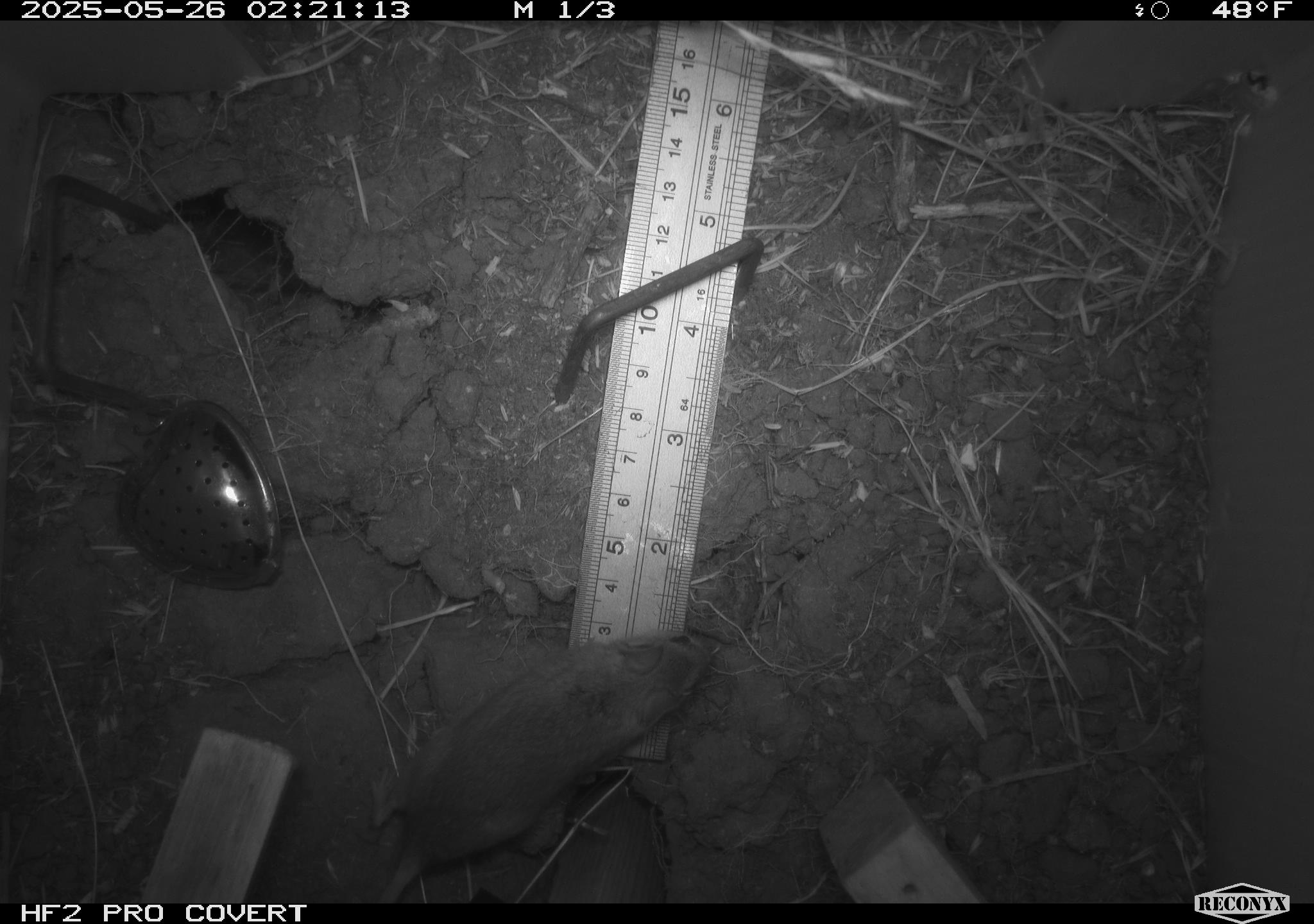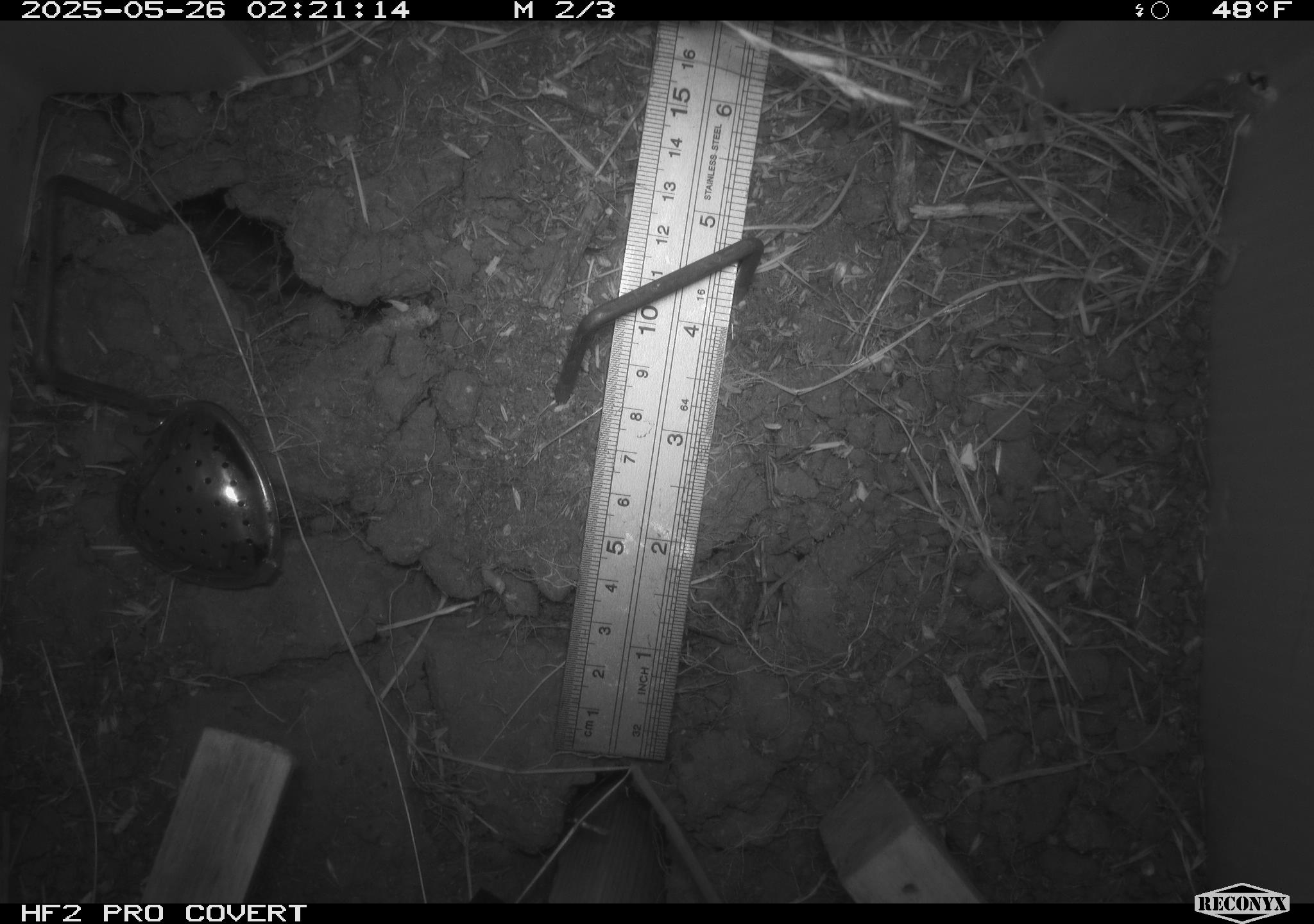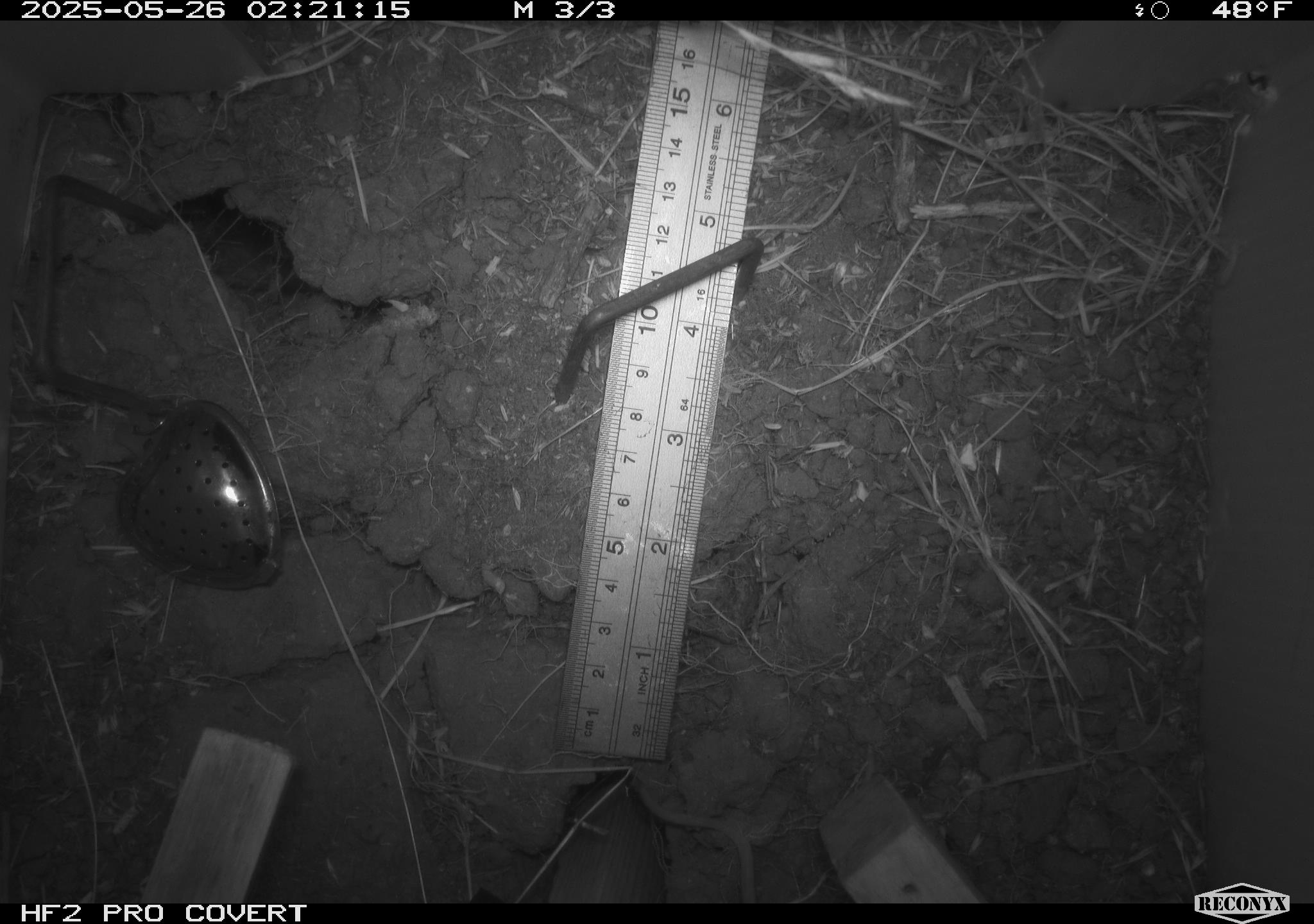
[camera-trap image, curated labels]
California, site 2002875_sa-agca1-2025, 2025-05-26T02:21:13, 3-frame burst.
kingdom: Animalia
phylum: Chordata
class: Mammalia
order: Rodentia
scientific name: Rodentia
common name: mouse species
Mouse species (Rodentia).